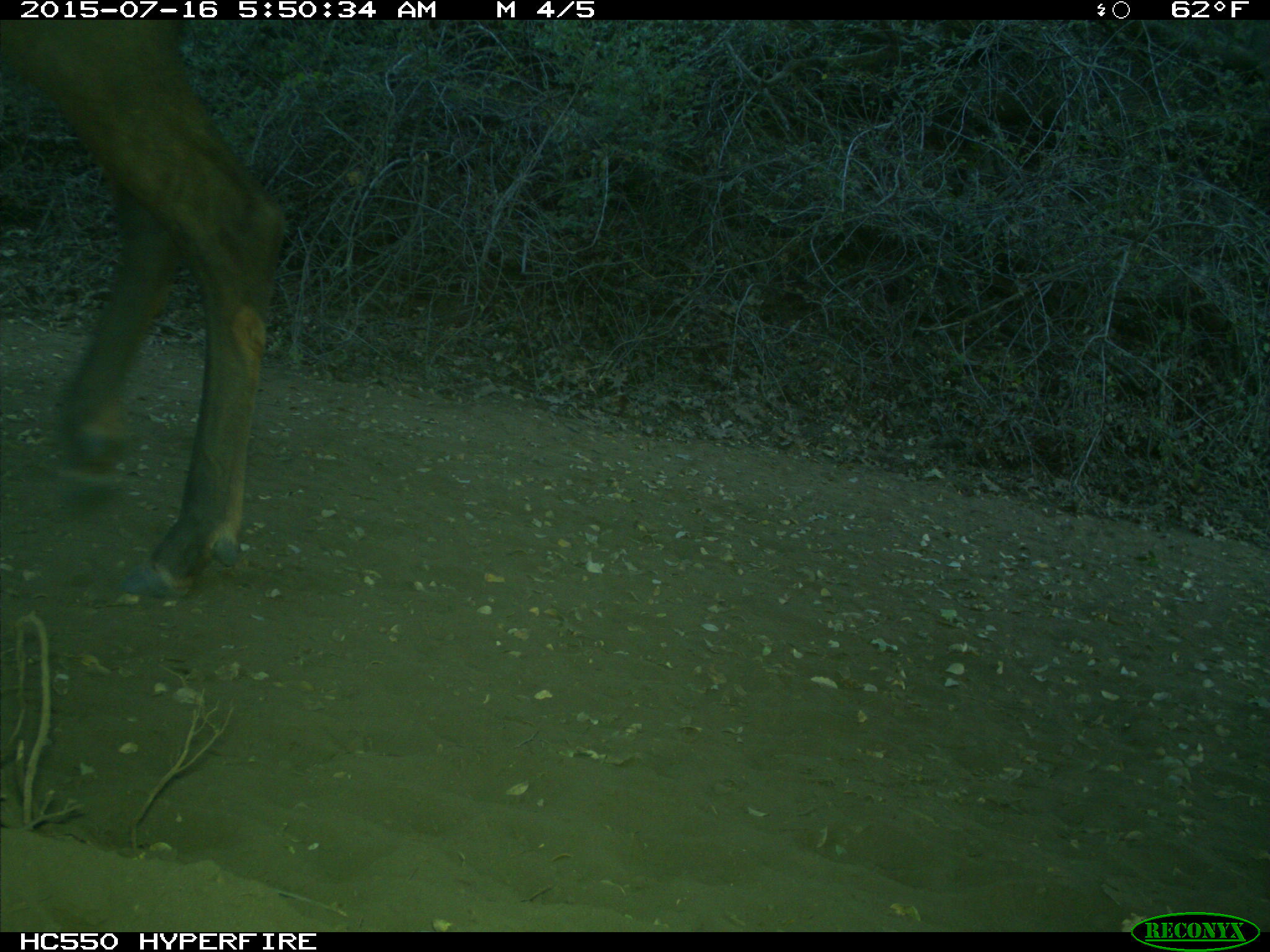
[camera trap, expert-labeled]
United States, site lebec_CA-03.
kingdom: Animalia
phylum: Chordata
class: Mammalia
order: Artiodactyla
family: Cervidae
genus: Cervus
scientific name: Cervus canadensis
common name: elk